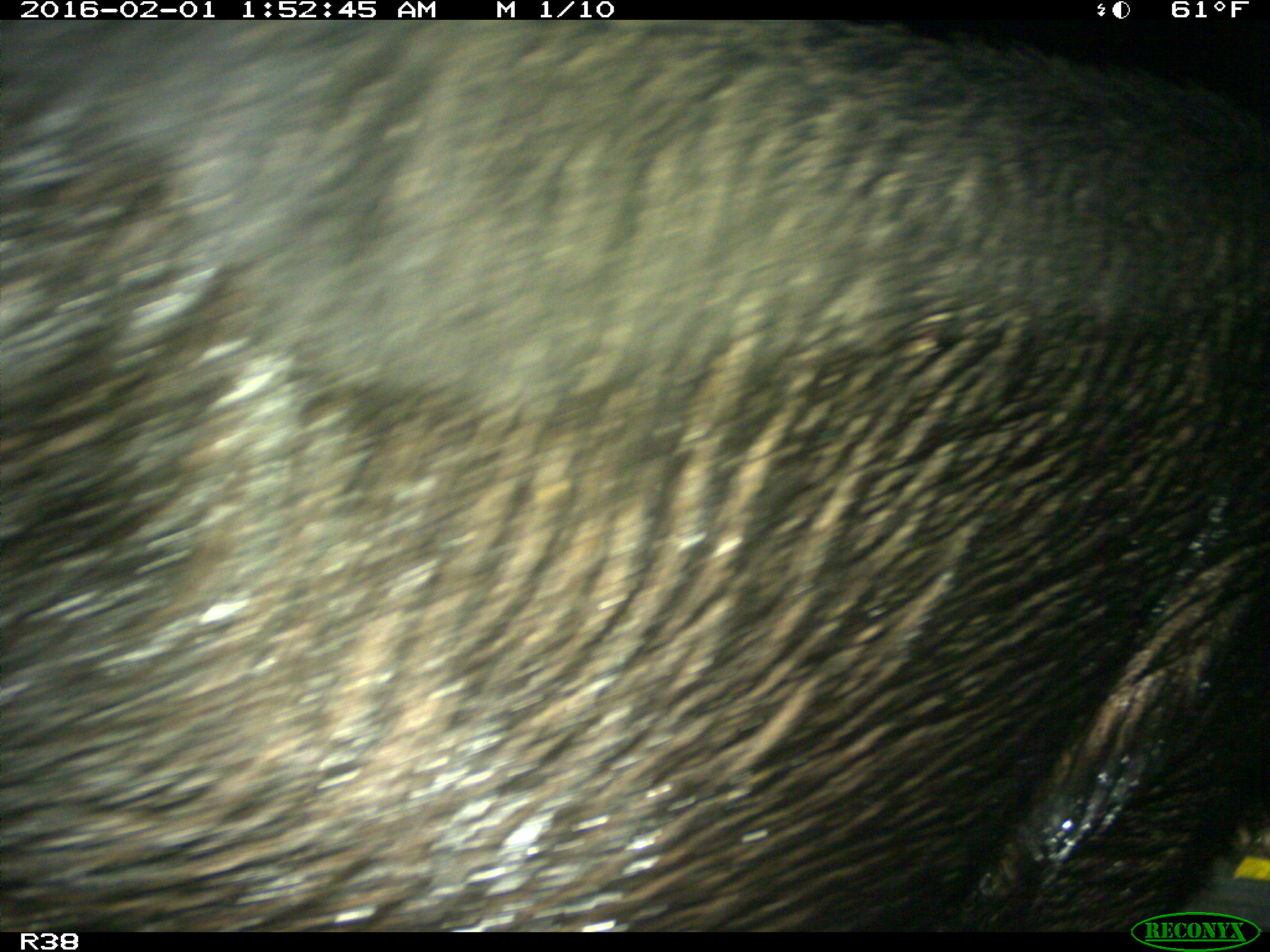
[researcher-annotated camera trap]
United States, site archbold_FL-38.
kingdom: Animalia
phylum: Chordata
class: Mammalia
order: Artiodactyla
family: Suidae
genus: Sus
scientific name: Sus scrofa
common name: wild boar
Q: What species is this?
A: Sus scrofa (wild boar).